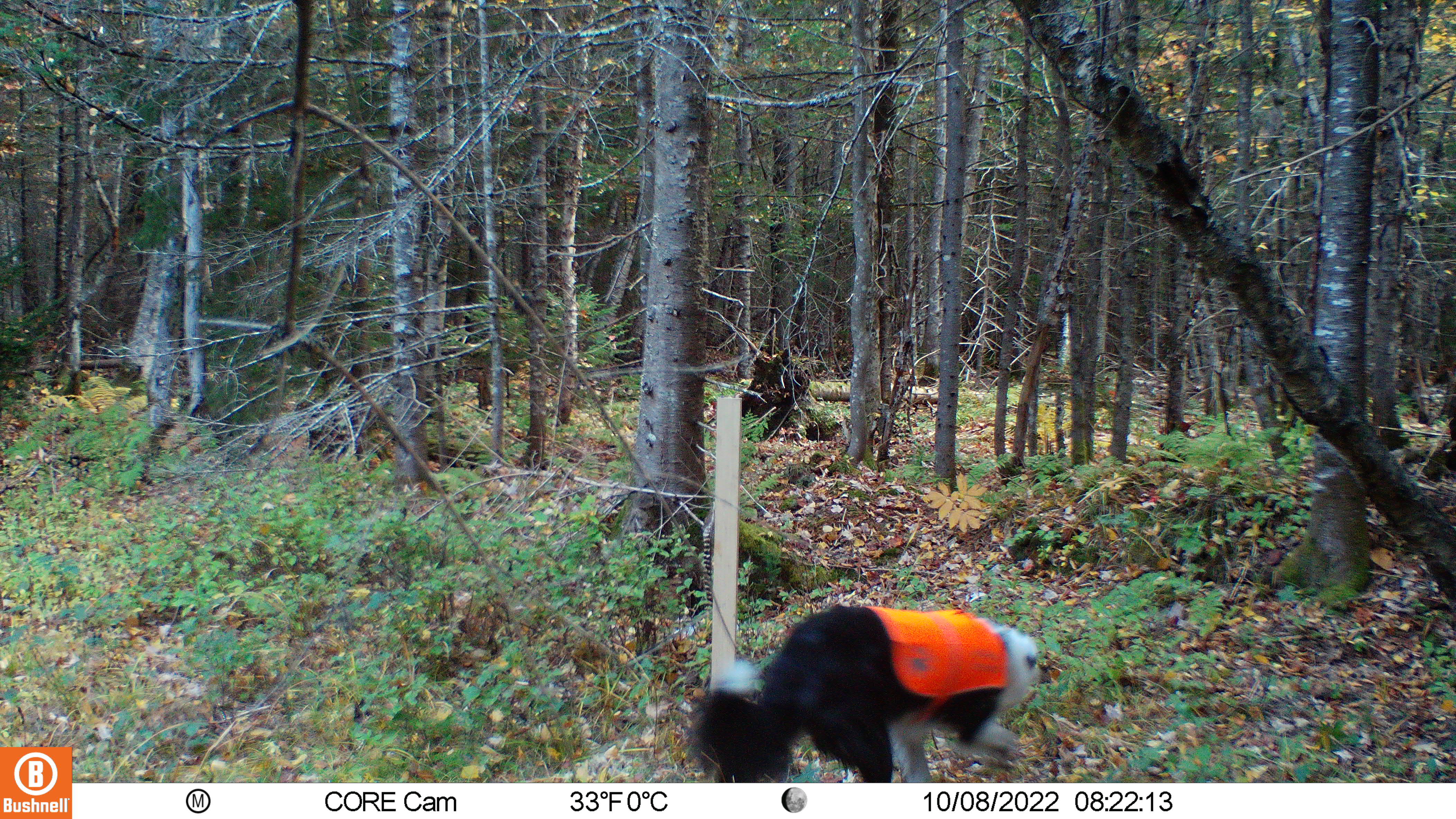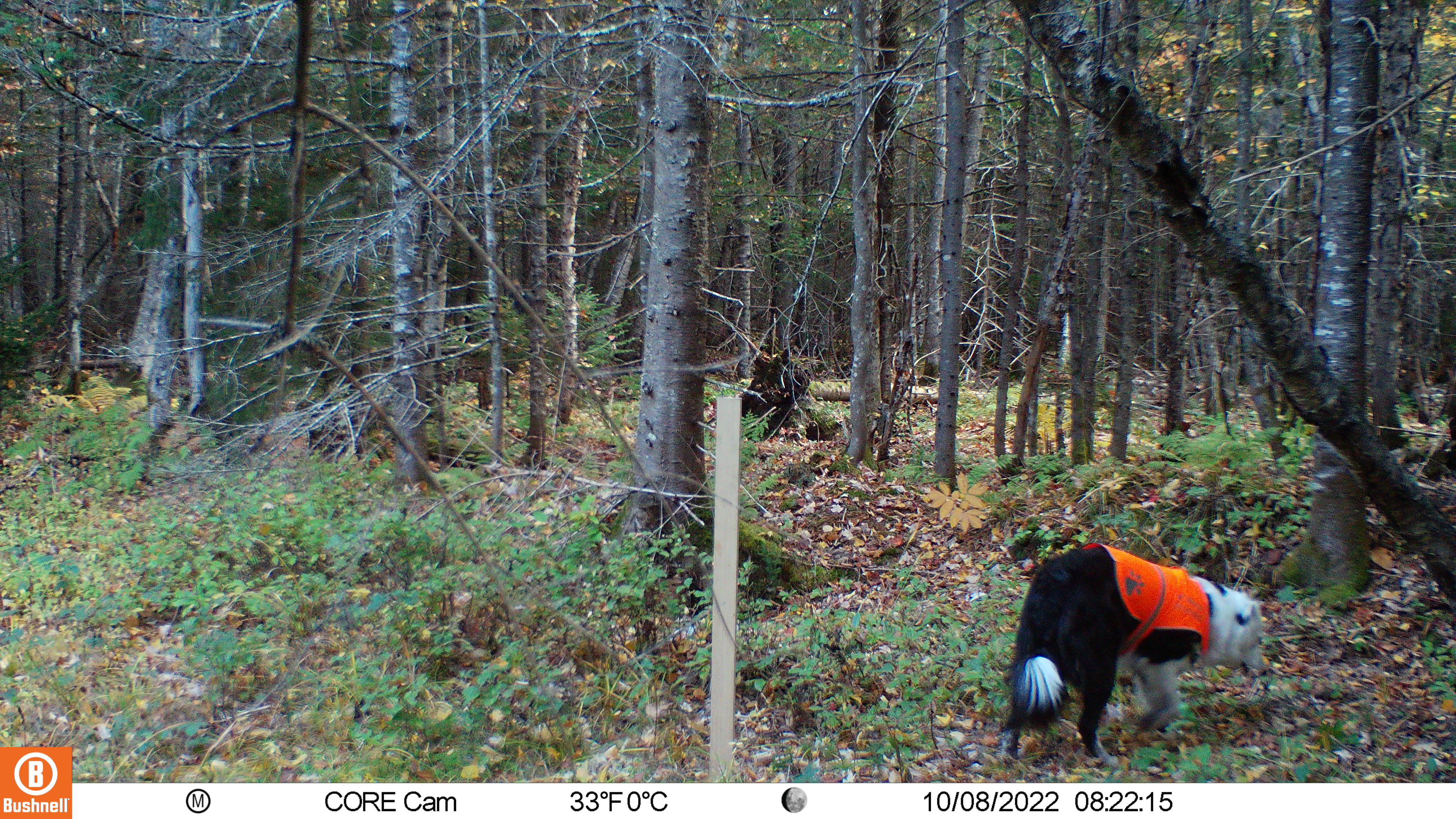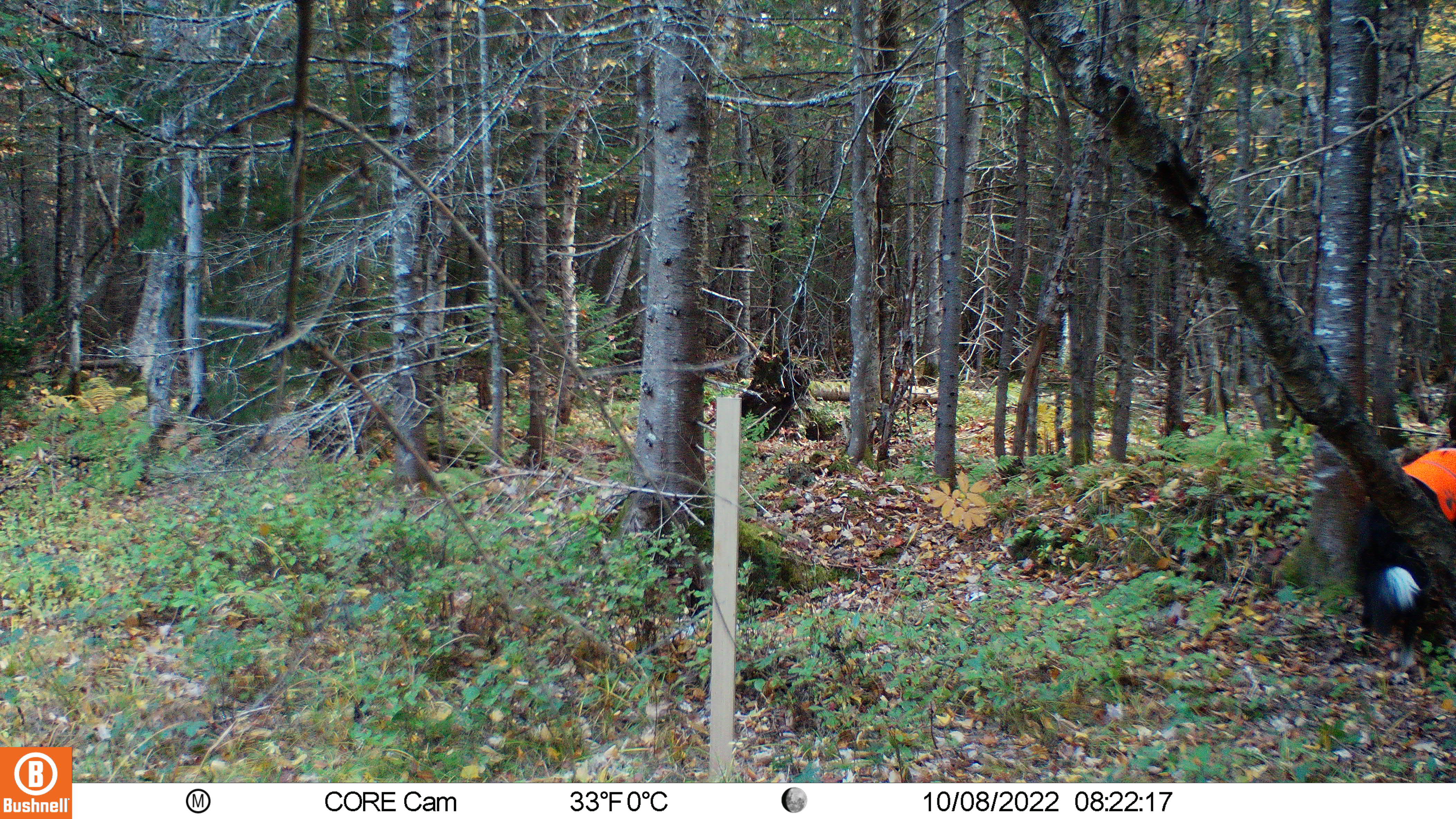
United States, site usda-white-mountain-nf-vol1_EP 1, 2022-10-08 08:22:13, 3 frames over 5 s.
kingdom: Animalia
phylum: Chordata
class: Mammalia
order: Carnivora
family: Canidae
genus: Canis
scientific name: Canis familiaris familiaris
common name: domestic dog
Domestic dog (Canis familiaris familiaris).